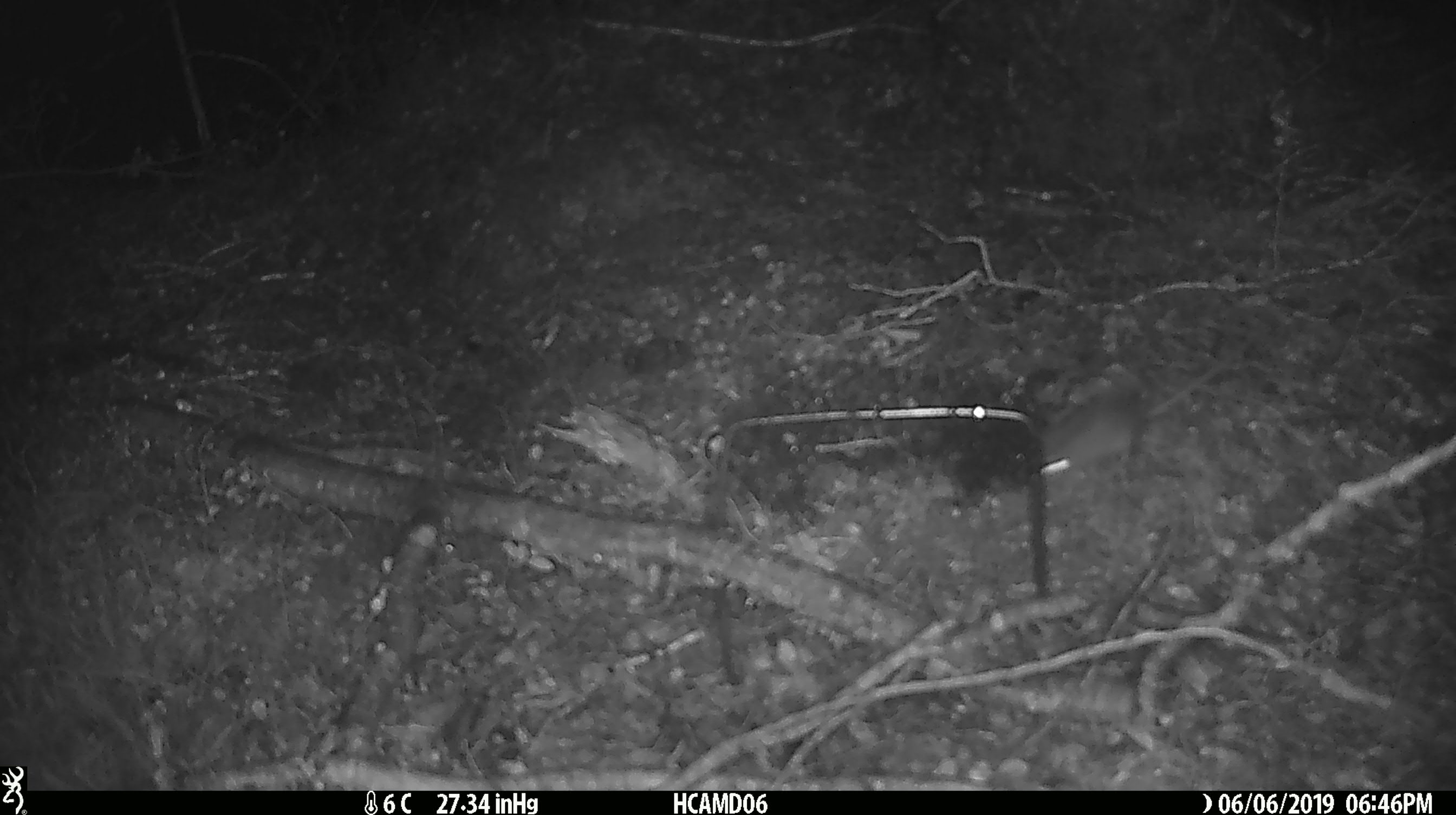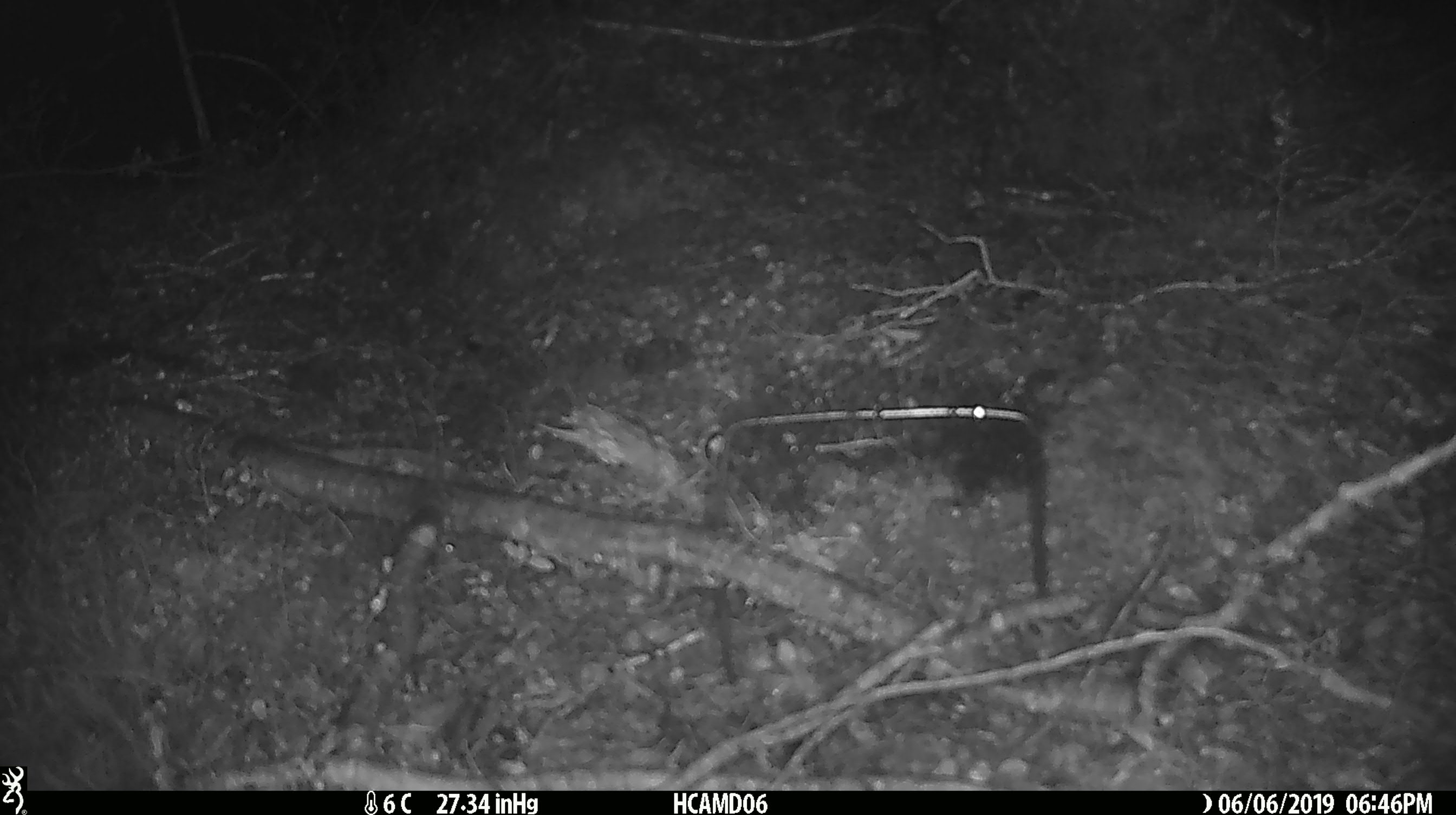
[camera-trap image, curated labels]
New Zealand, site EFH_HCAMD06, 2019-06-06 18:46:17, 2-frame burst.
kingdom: Animalia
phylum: Chordata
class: Mammalia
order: Rodentia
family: Muridae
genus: Mus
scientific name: Mus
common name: mouse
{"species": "mouse (Mus)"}